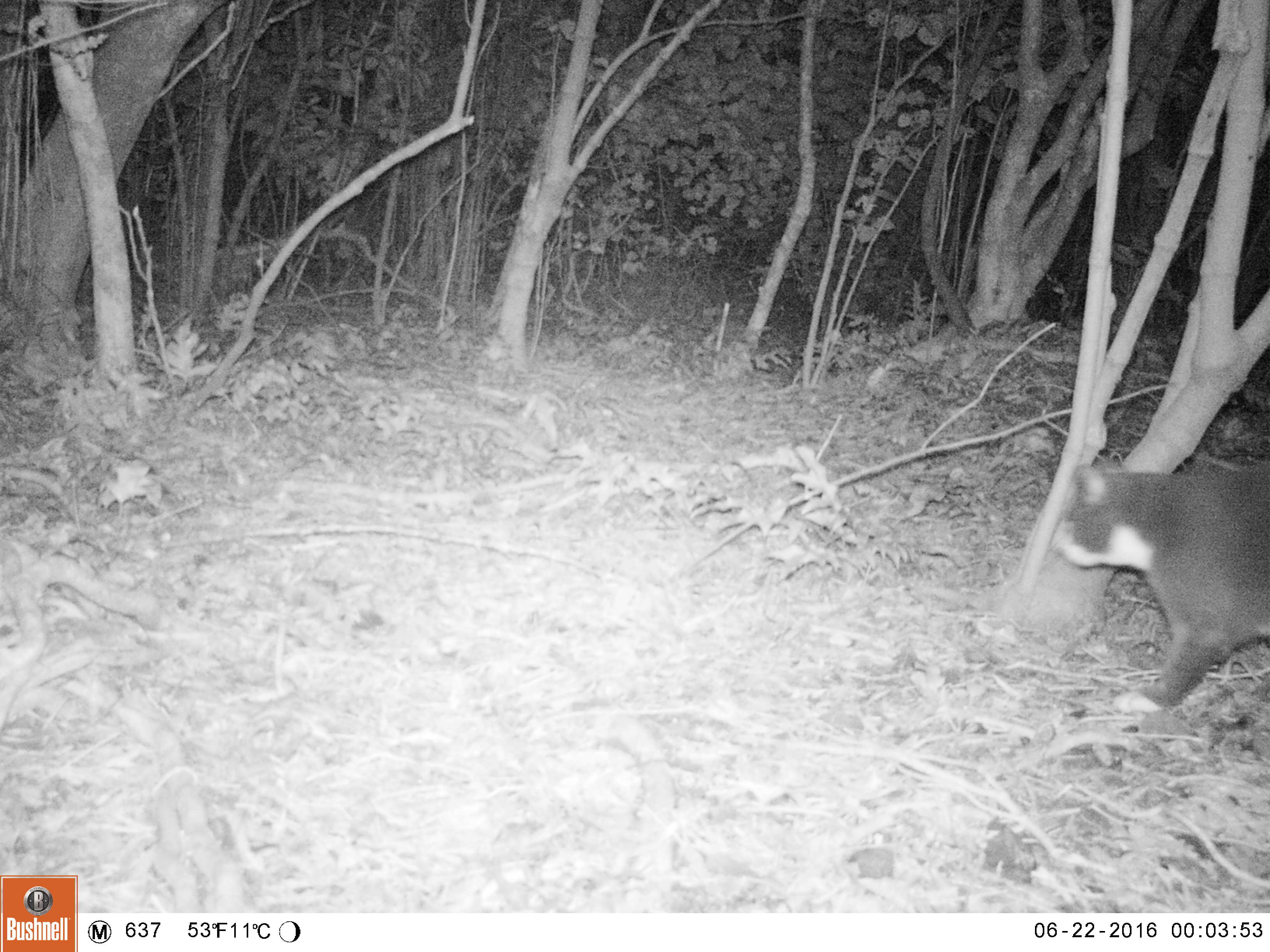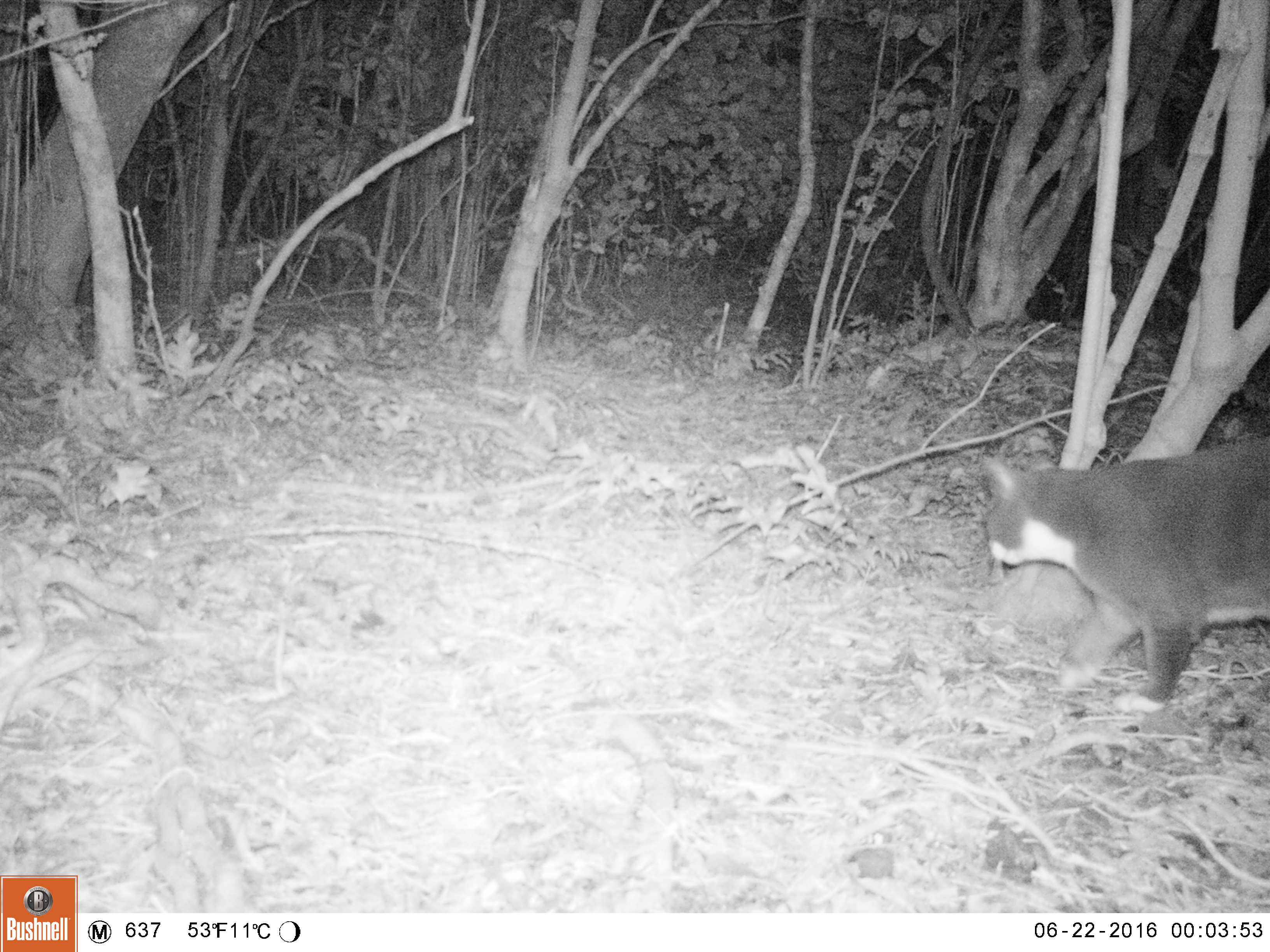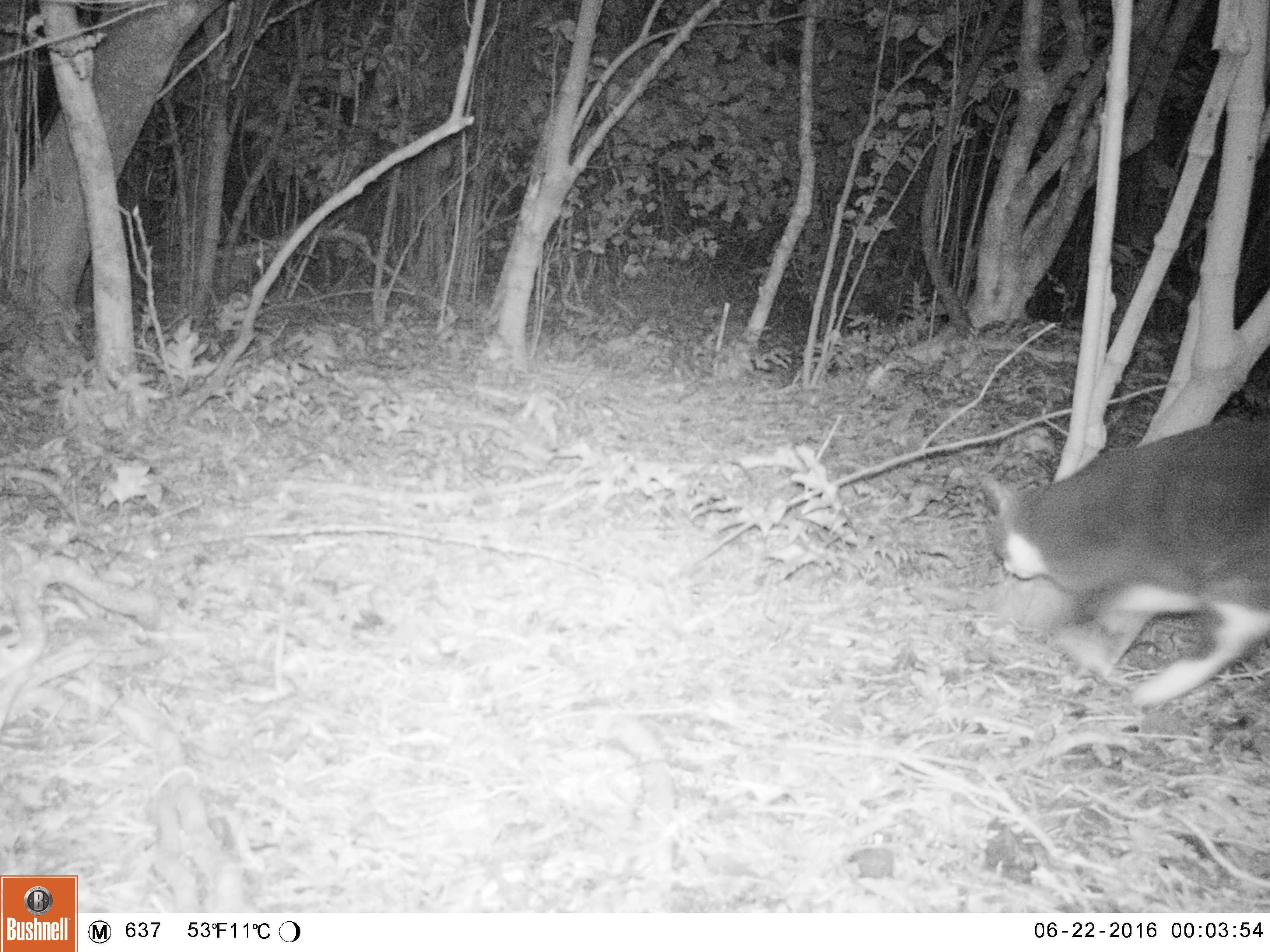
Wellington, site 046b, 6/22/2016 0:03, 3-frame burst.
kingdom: Animalia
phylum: Chordata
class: Mammalia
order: Carnivora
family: Felidae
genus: Felis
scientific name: Felis catus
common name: cat